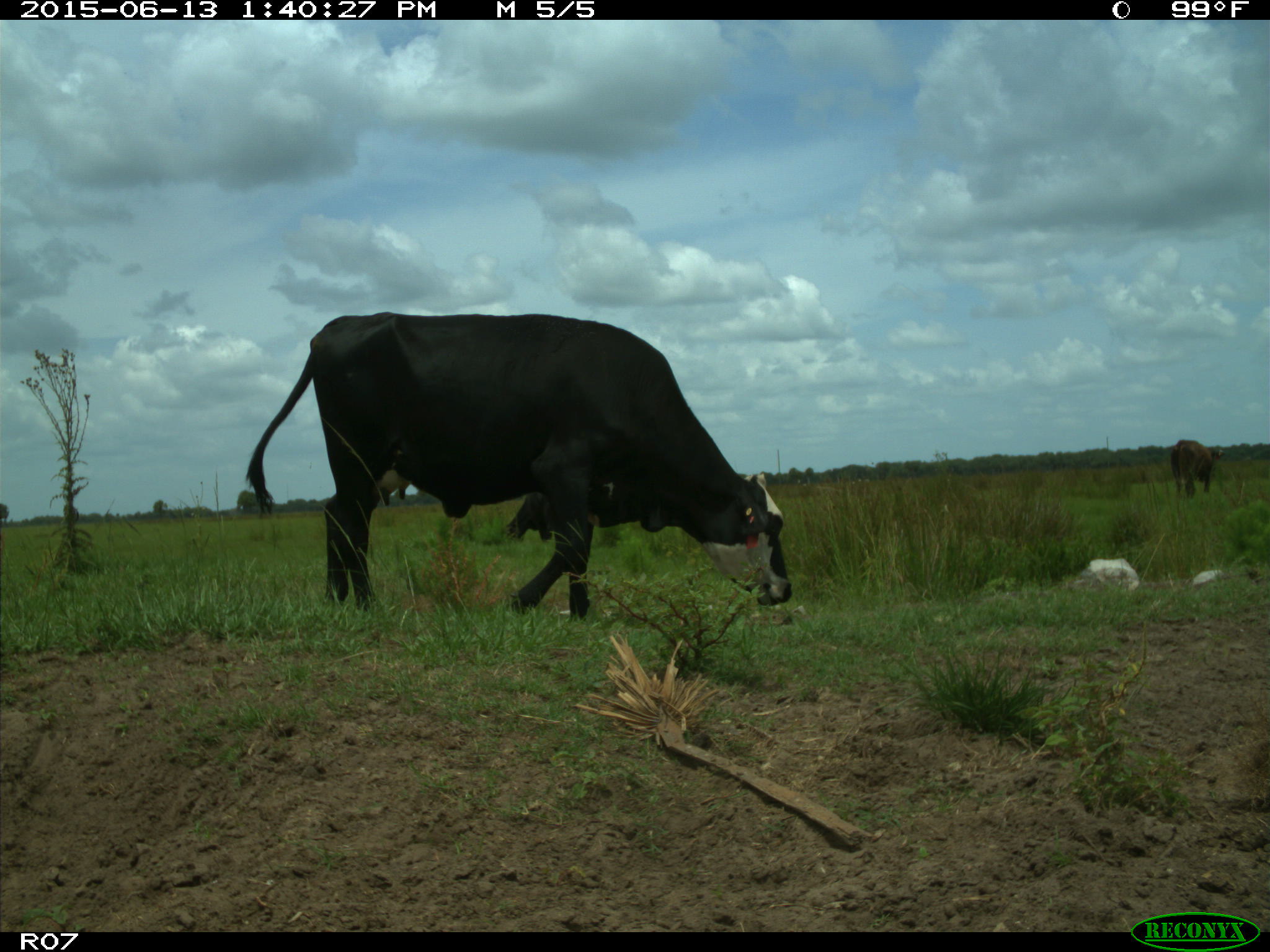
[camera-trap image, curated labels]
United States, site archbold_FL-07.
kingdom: Animalia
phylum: Chordata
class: Mammalia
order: Artiodactyla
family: Bovidae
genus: Bos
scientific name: Bos taurus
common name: domestic cow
Bos taurus (domestic cow).